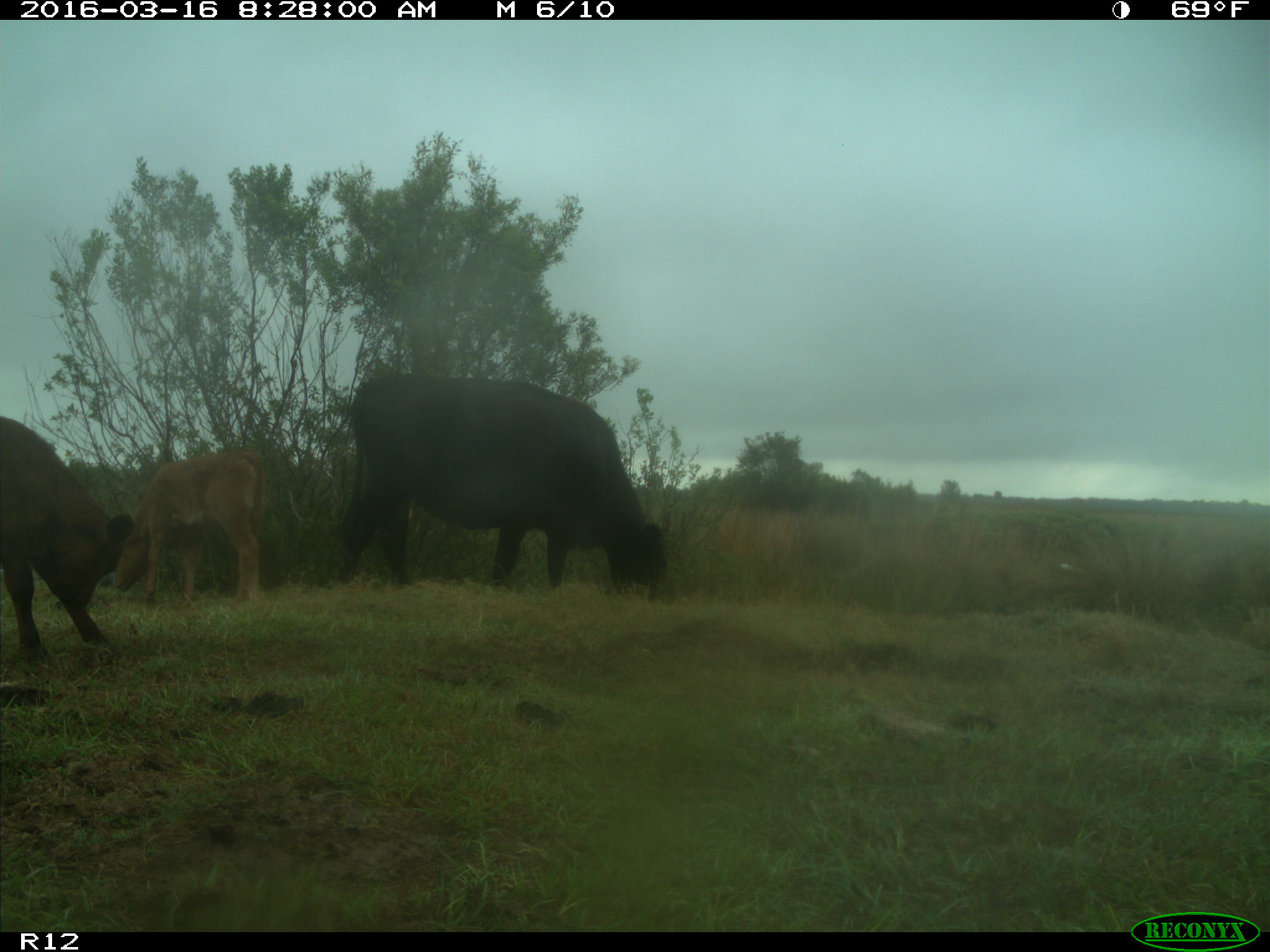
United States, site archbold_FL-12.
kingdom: Animalia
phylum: Chordata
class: Mammalia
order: Artiodactyla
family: Bovidae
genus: Bos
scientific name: Bos taurus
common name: domestic cow